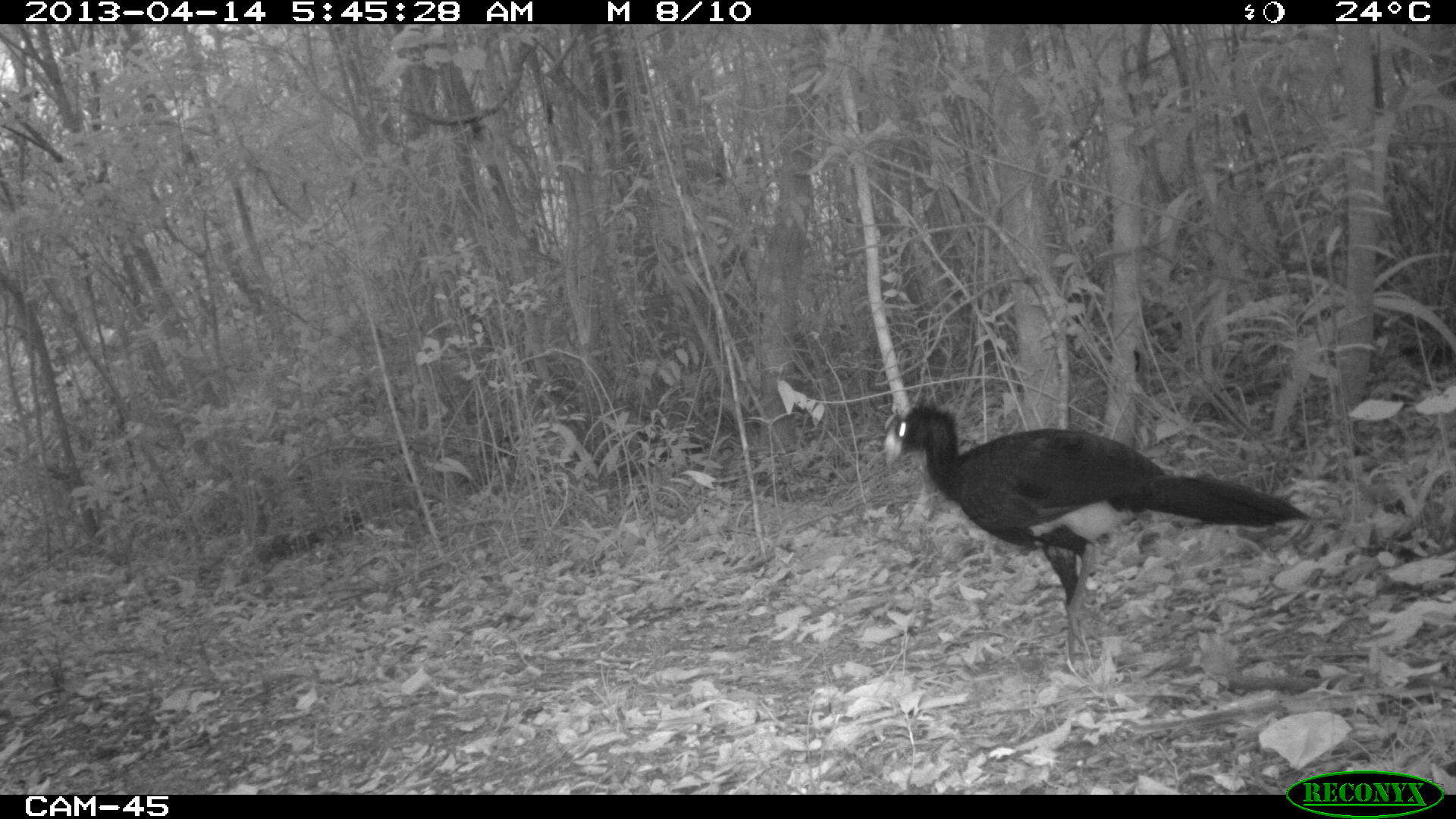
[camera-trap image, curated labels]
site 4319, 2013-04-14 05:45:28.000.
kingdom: Animalia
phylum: Chordata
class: Aves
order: Galliformes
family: Cracidae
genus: Crax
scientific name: Crax rubra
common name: great curassow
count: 1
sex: male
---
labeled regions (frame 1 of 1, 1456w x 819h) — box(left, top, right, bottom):
crax rubra: box(881, 406, 1312, 668)